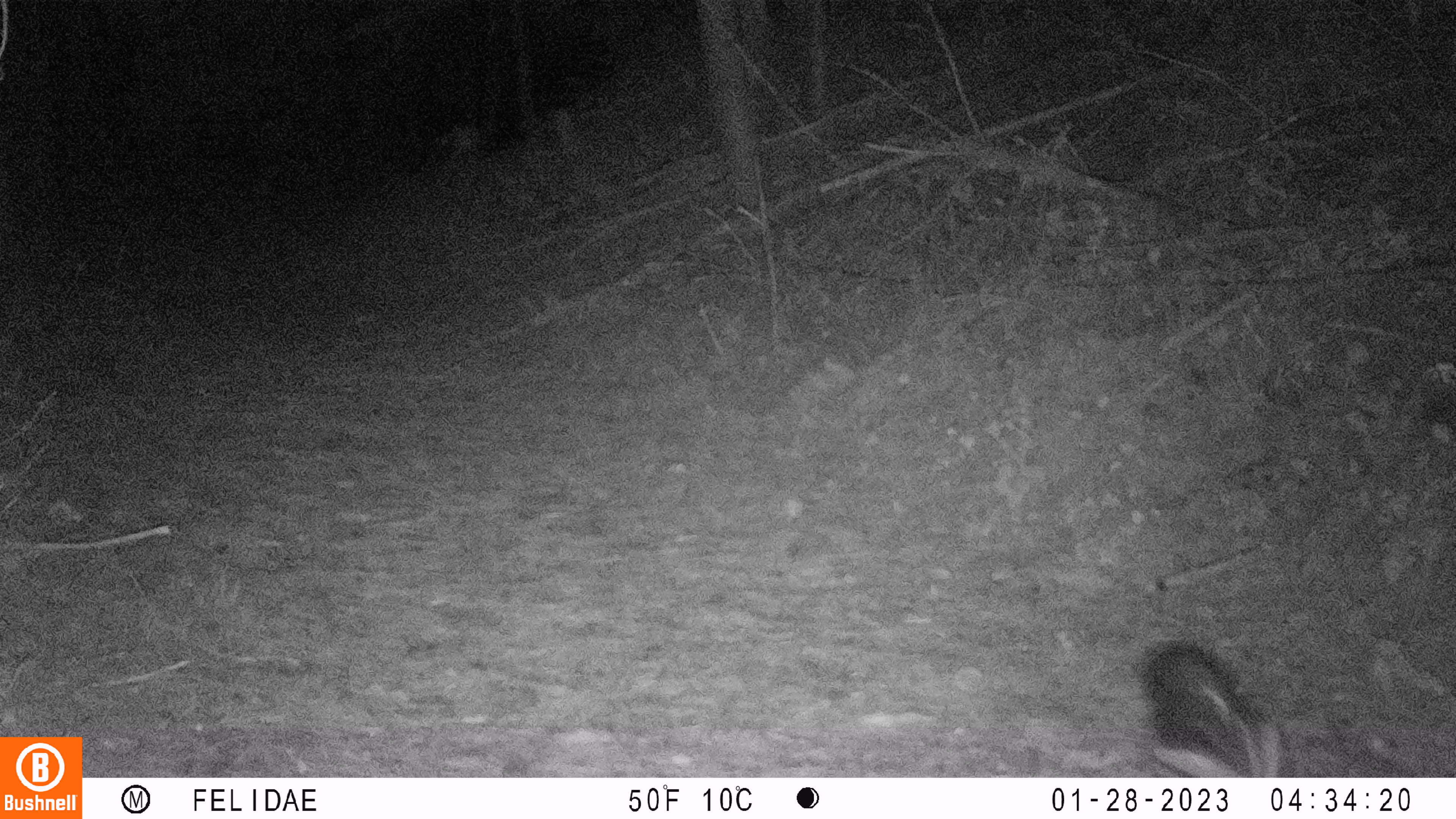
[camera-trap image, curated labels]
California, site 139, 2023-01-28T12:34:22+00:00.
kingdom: Animalia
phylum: Chordata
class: Mammalia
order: Carnivora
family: Mephitidae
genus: Mephitis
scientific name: Mephitis mephitis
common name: striped skunk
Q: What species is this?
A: Striped skunk (Mephitis mephitis).